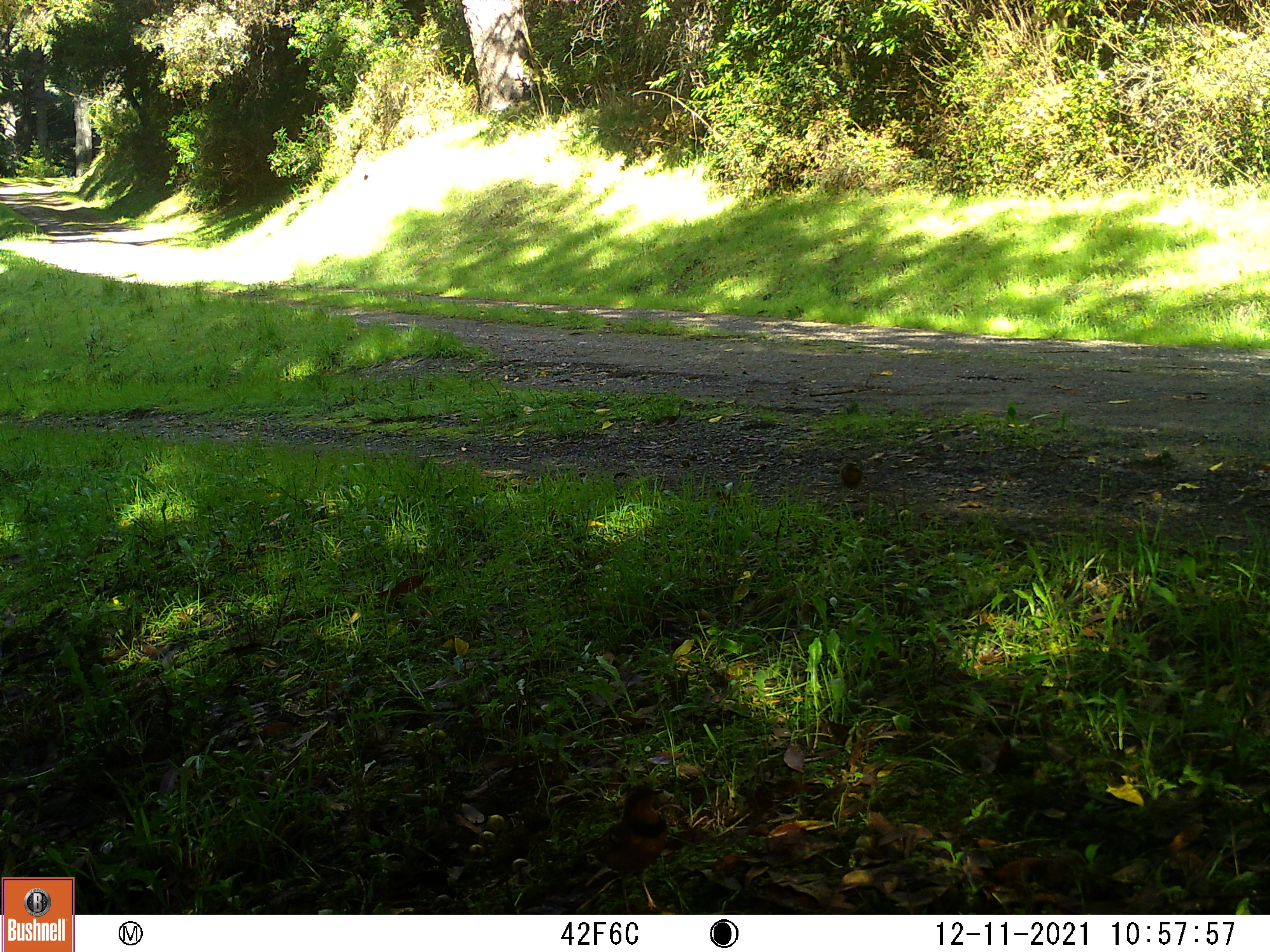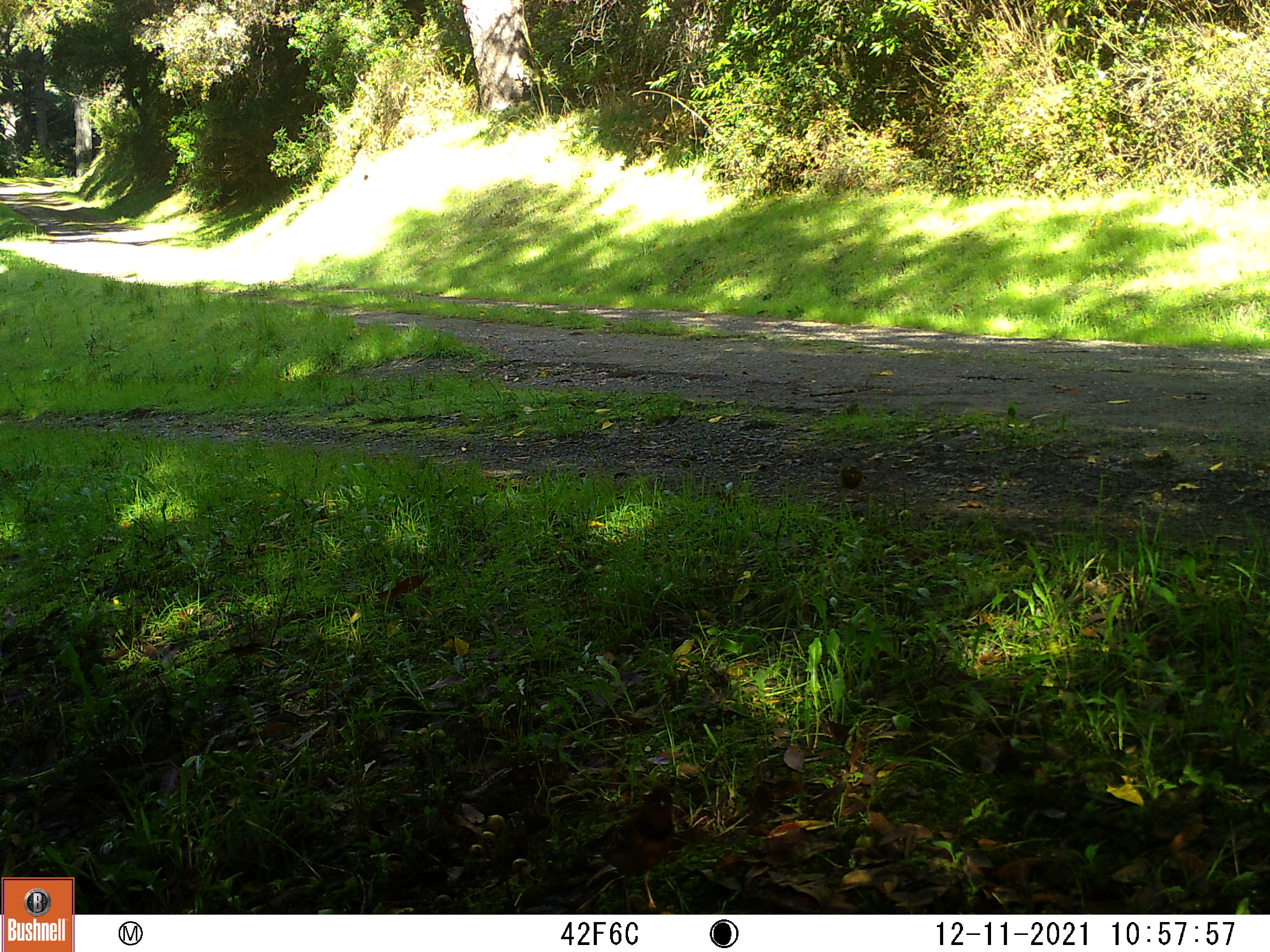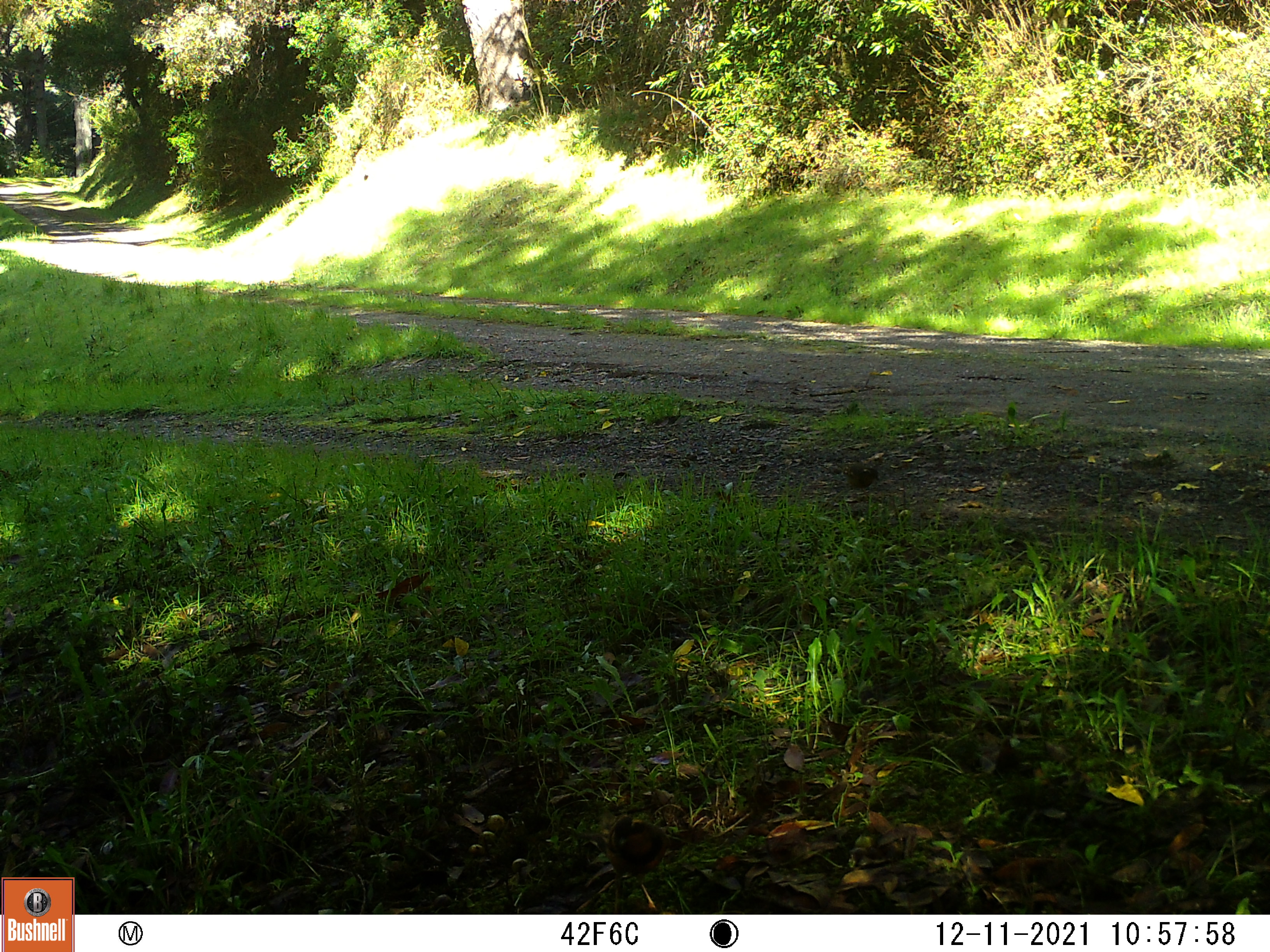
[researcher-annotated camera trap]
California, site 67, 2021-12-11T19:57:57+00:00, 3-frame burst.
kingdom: Animalia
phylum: Chordata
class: Aves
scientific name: Aves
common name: bird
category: unknown bird